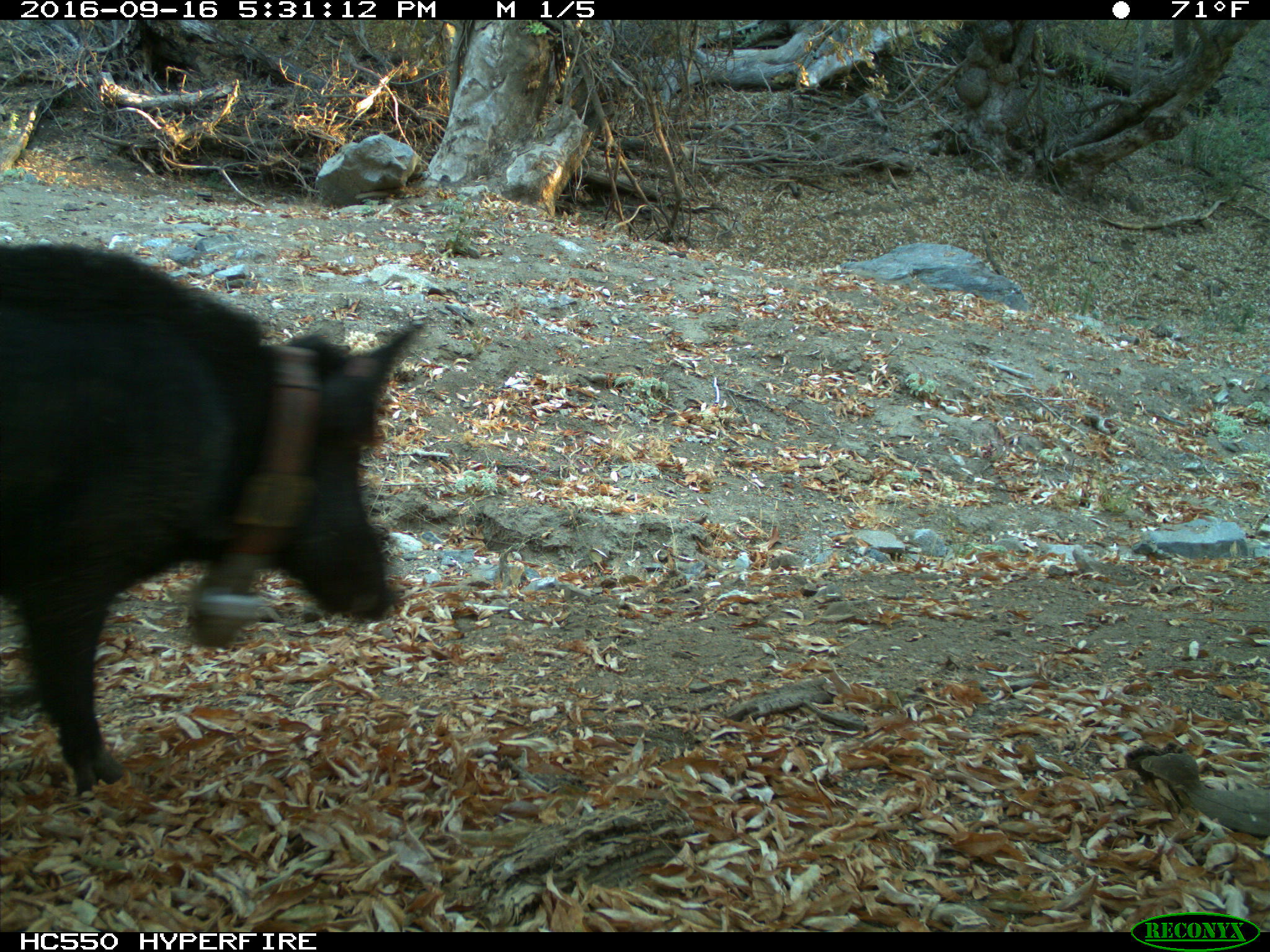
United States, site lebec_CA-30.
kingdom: Animalia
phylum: Chordata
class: Mammalia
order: Artiodactyla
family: Suidae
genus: Sus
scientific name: Sus scrofa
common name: wild boar